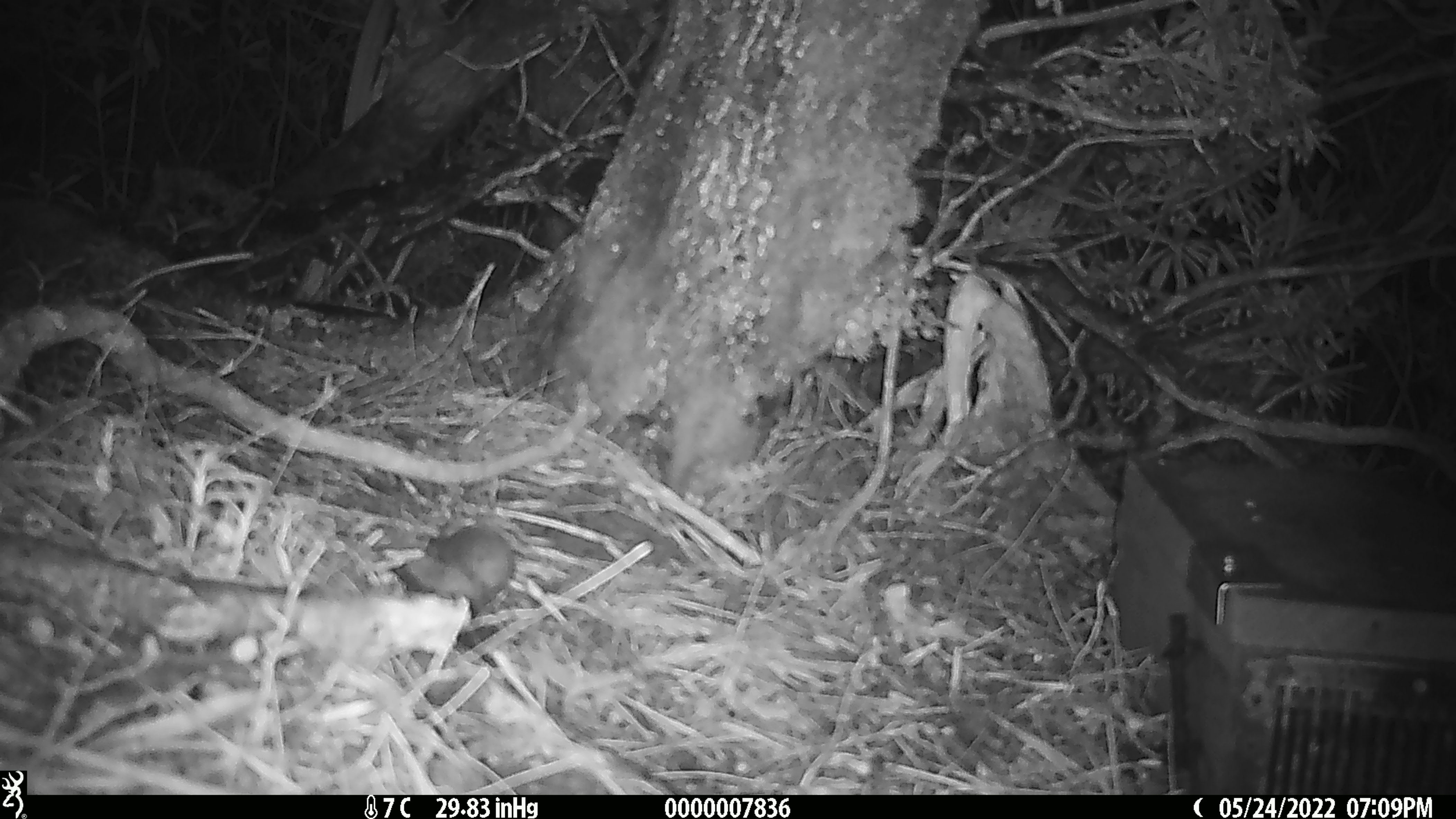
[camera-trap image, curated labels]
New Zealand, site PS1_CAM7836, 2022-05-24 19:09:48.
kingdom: Animalia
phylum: Chordata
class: Mammalia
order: Rodentia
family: Muridae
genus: Mus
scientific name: Mus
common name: mouse